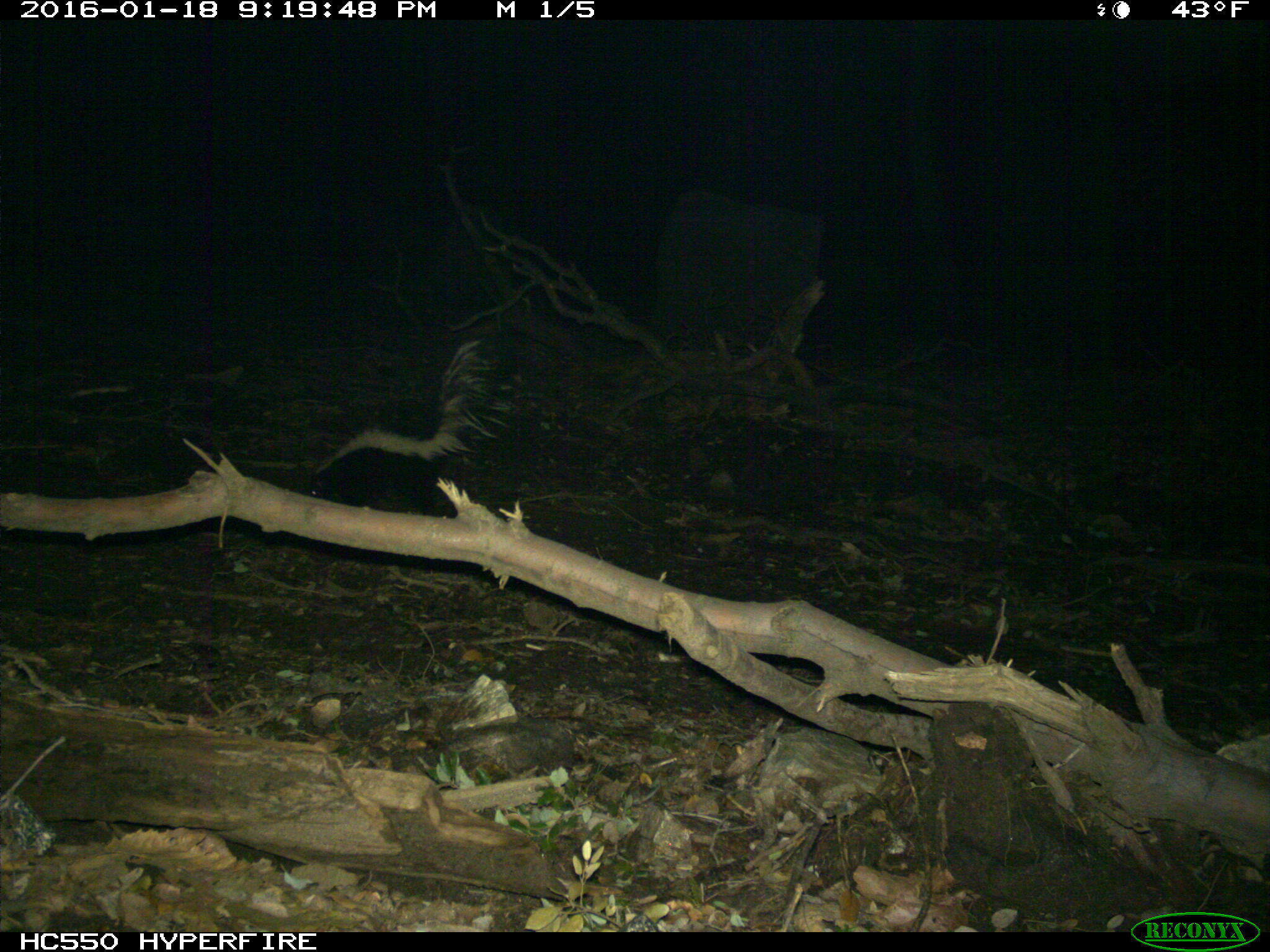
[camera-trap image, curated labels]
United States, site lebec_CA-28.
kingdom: Animalia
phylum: Chordata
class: Mammalia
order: Carnivora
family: Mephitidae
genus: Mephitis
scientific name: Mephitis mephitis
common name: striped skunk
Mephitis mephitis (striped skunk).